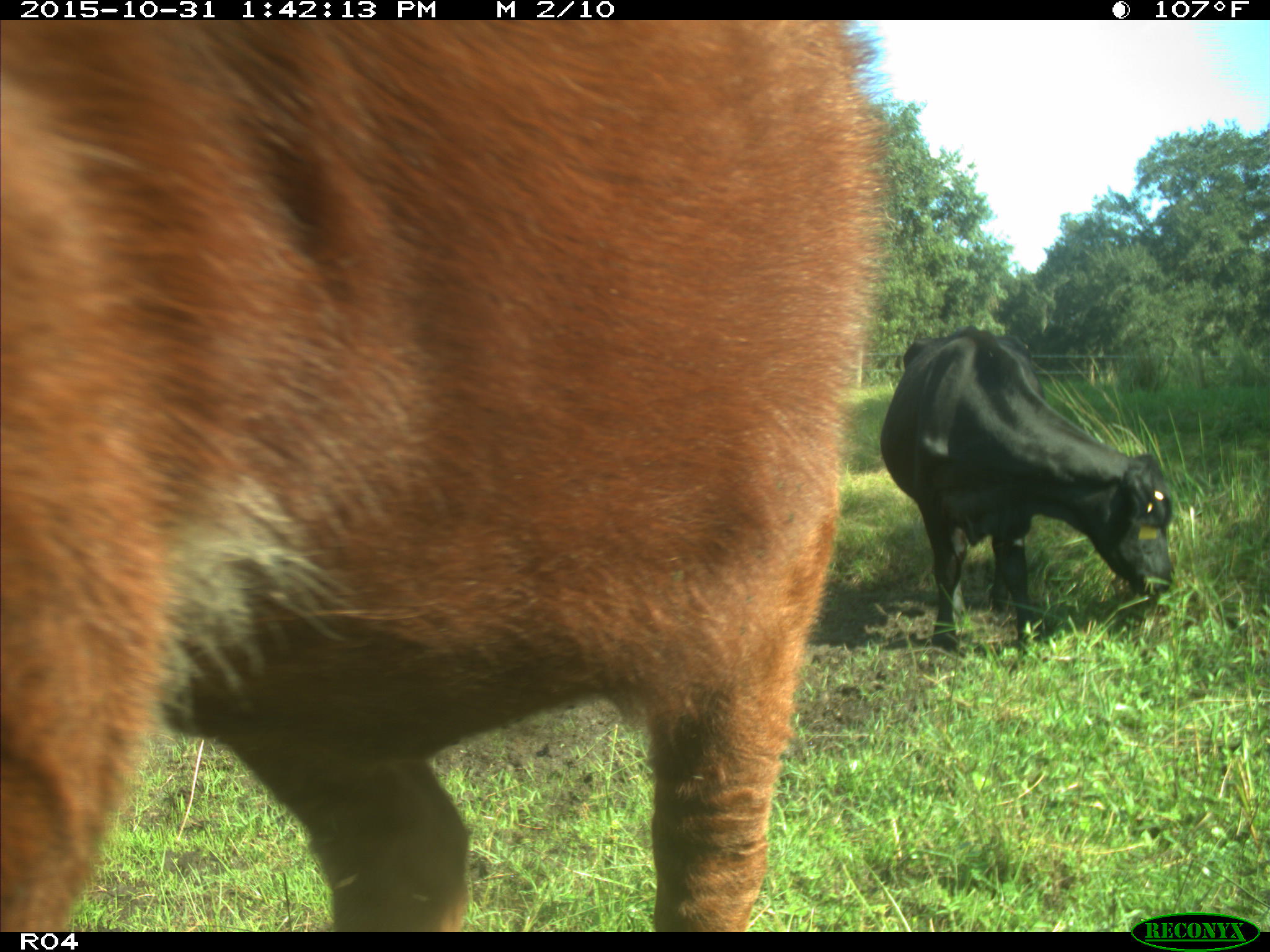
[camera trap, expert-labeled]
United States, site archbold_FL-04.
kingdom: Animalia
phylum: Chordata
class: Mammalia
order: Artiodactyla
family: Bovidae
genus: Bos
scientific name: Bos taurus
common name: domestic cow